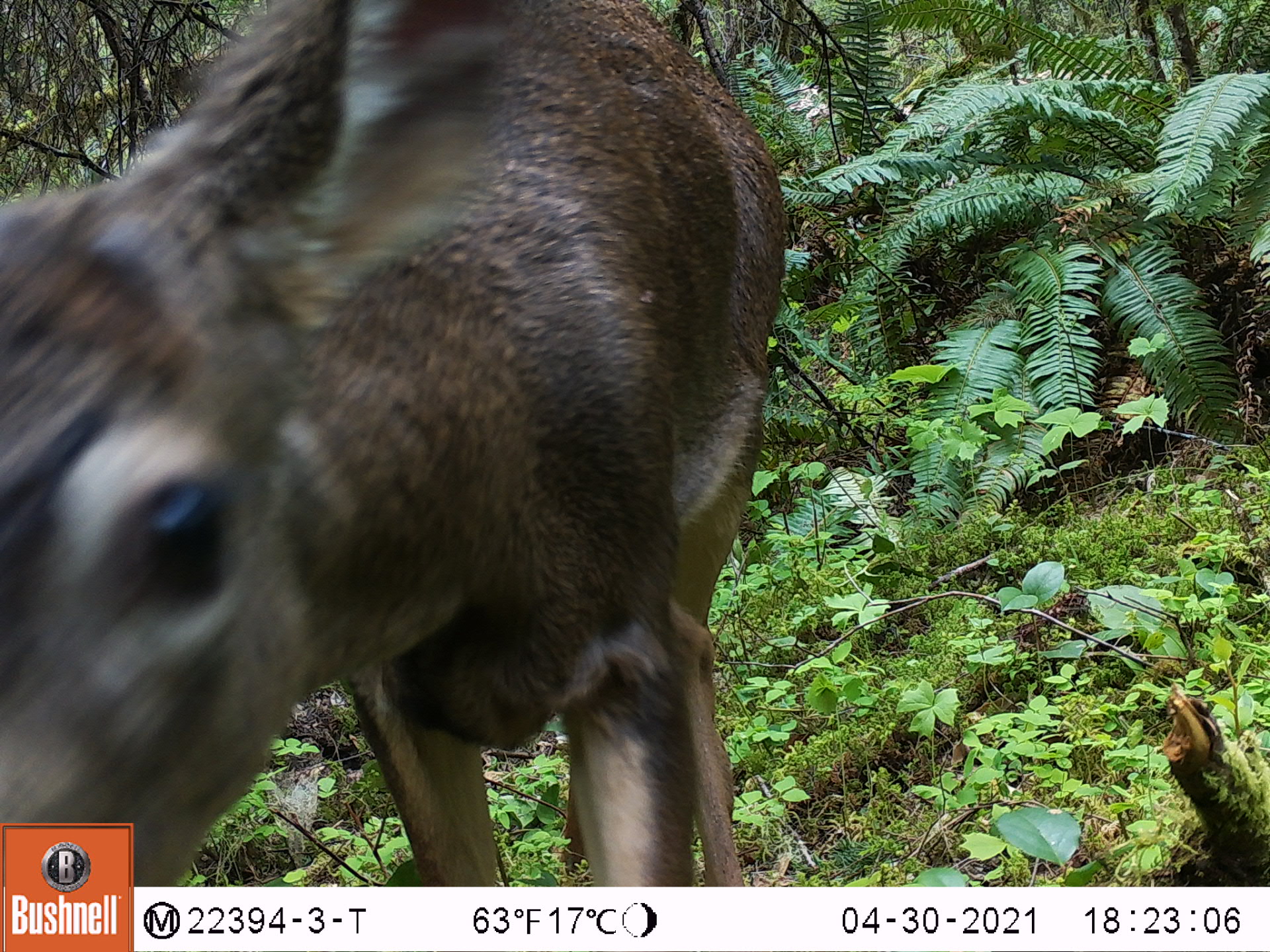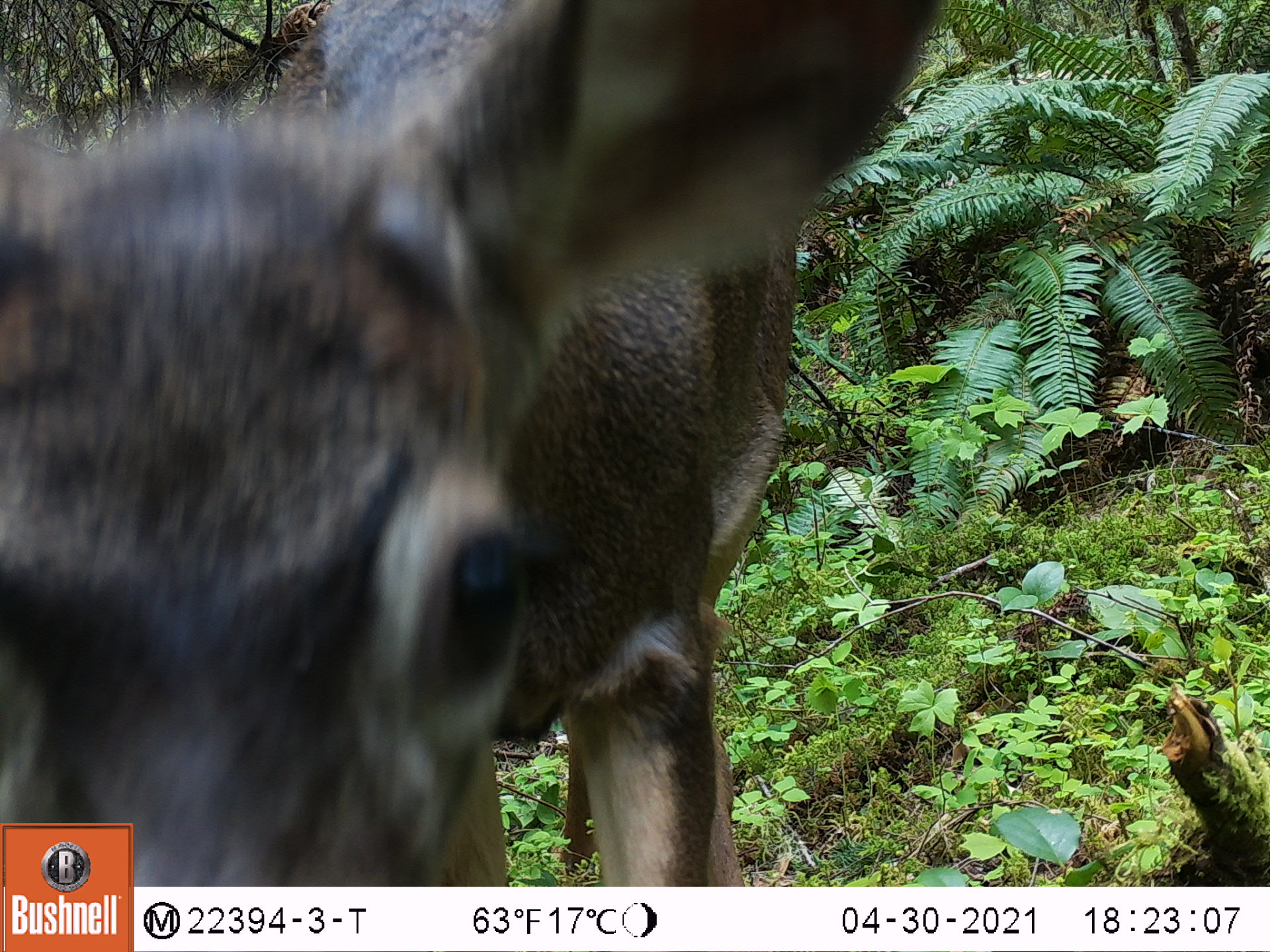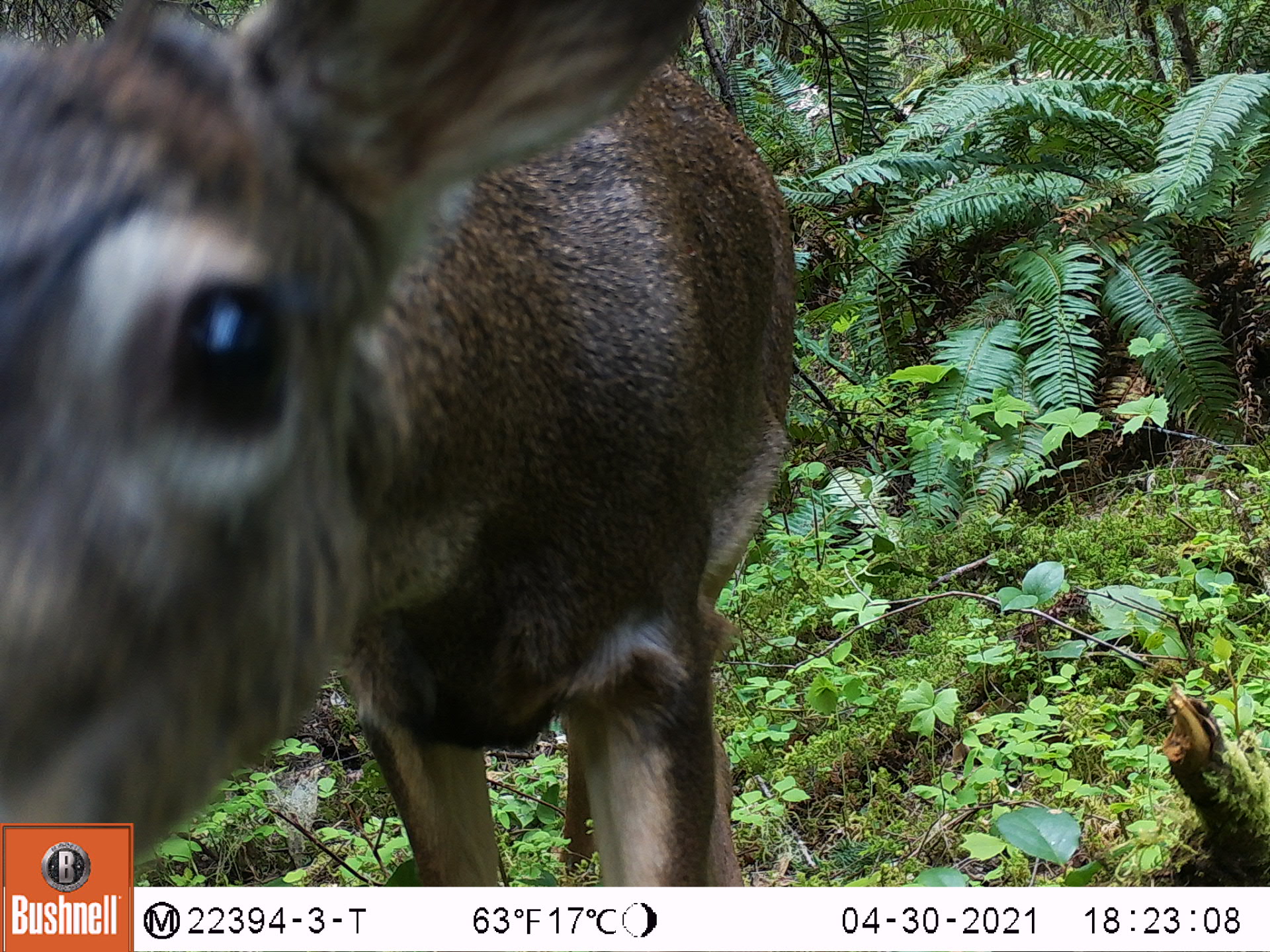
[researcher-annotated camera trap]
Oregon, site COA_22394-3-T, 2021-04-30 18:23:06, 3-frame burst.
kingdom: Animalia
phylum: Chordata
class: Mammalia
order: Artiodactyla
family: Cervidae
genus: Odocoileus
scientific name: Odocoileus hemionus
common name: black-tailed deer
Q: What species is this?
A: Black-tailed deer (Odocoileus hemionus).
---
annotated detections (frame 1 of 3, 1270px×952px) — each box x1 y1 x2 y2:
black-tailed deer: 0 0 804 821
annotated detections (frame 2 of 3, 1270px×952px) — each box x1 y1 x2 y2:
black-tailed deer: 0 0 958 821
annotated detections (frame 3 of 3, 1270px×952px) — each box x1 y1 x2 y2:
black-tailed deer: 0 0 833 820